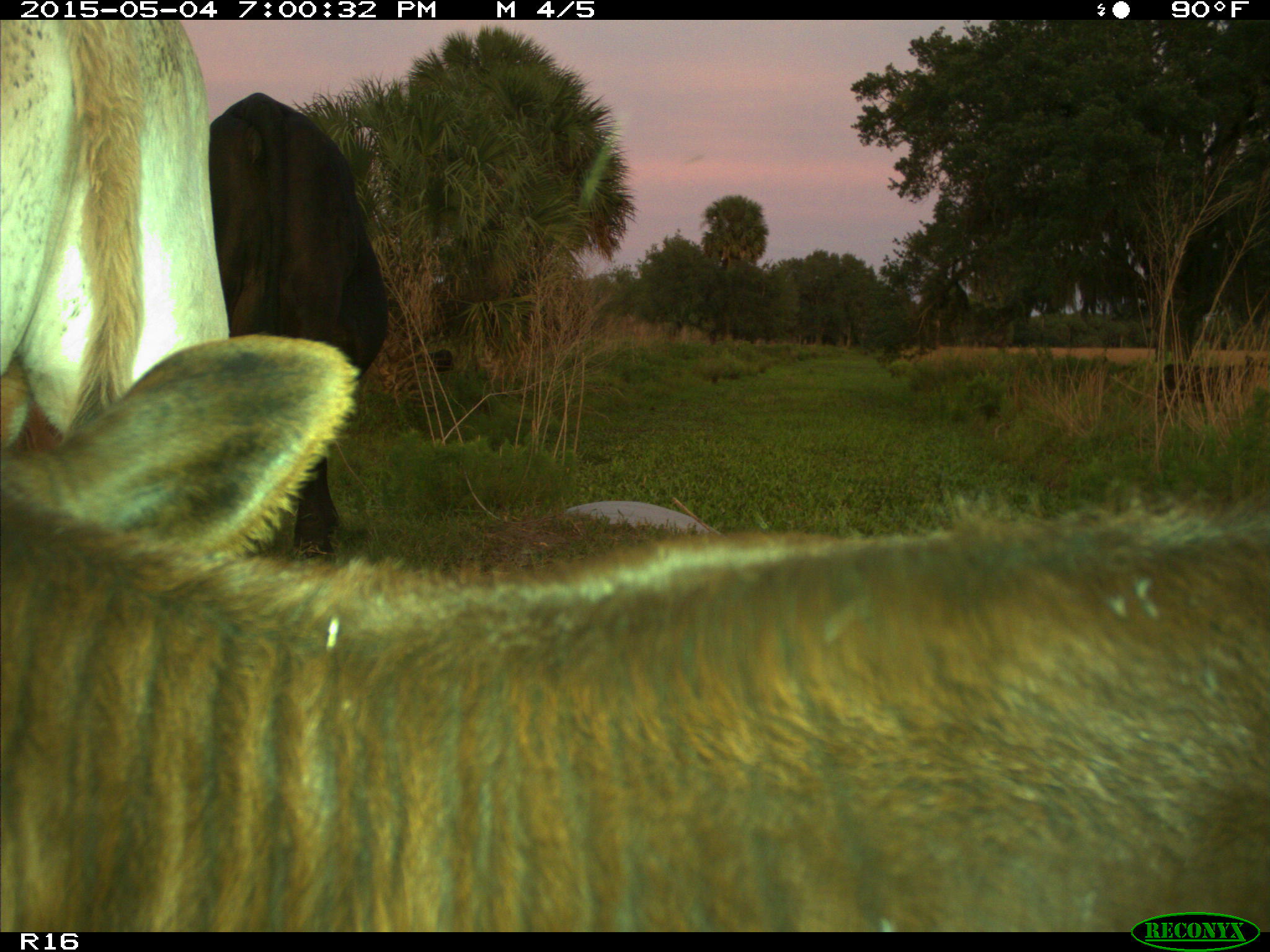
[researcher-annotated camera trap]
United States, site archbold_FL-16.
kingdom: Animalia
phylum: Chordata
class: Mammalia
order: Artiodactyla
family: Bovidae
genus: Bos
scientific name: Bos taurus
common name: domestic cow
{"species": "Bos taurus (domestic cow)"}